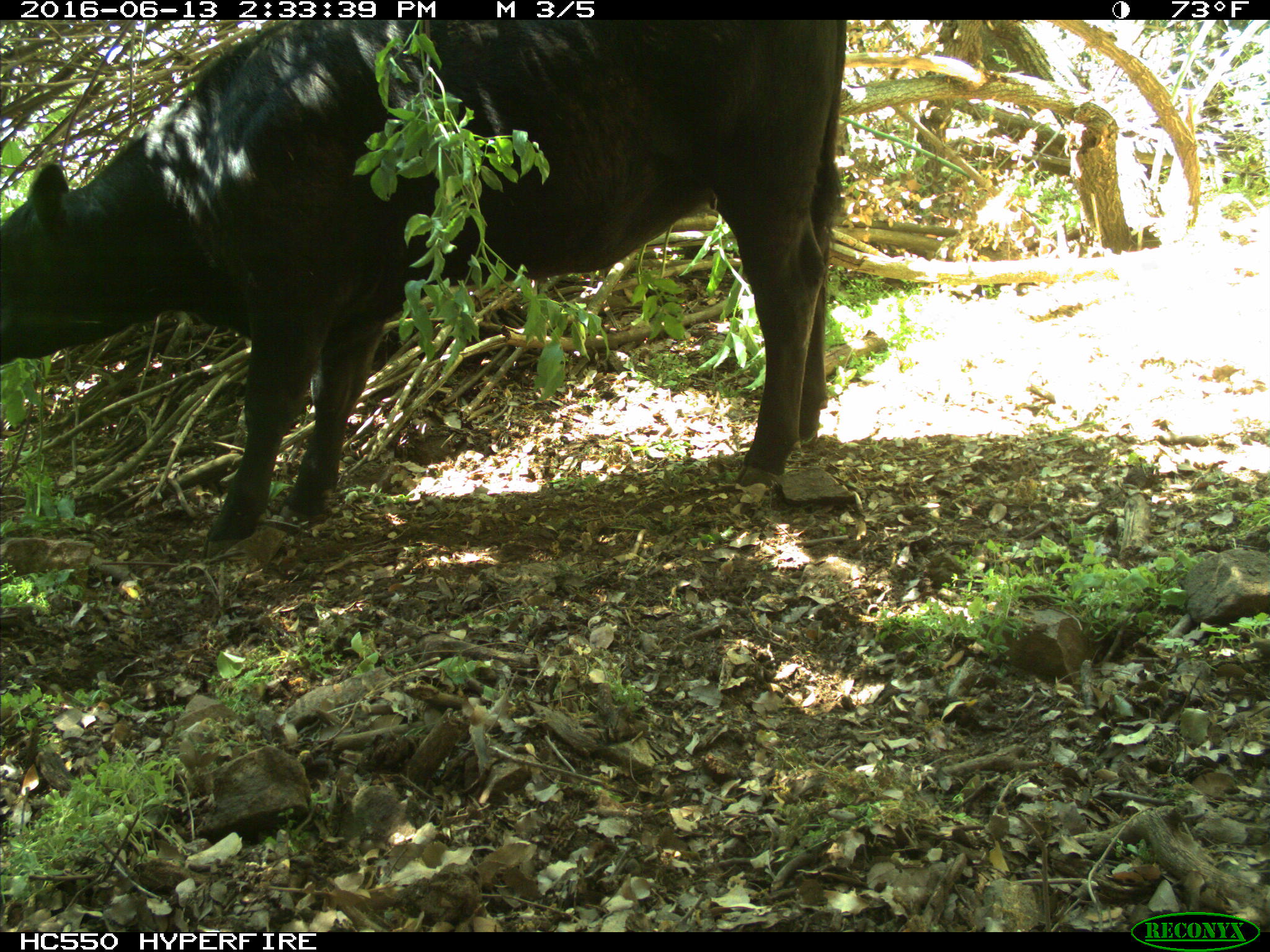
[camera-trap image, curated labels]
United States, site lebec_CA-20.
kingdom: Animalia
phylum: Chordata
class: Mammalia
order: Artiodactyla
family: Bovidae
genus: Bos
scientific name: Bos taurus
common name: domestic cow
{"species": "Bos taurus (domestic cow)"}